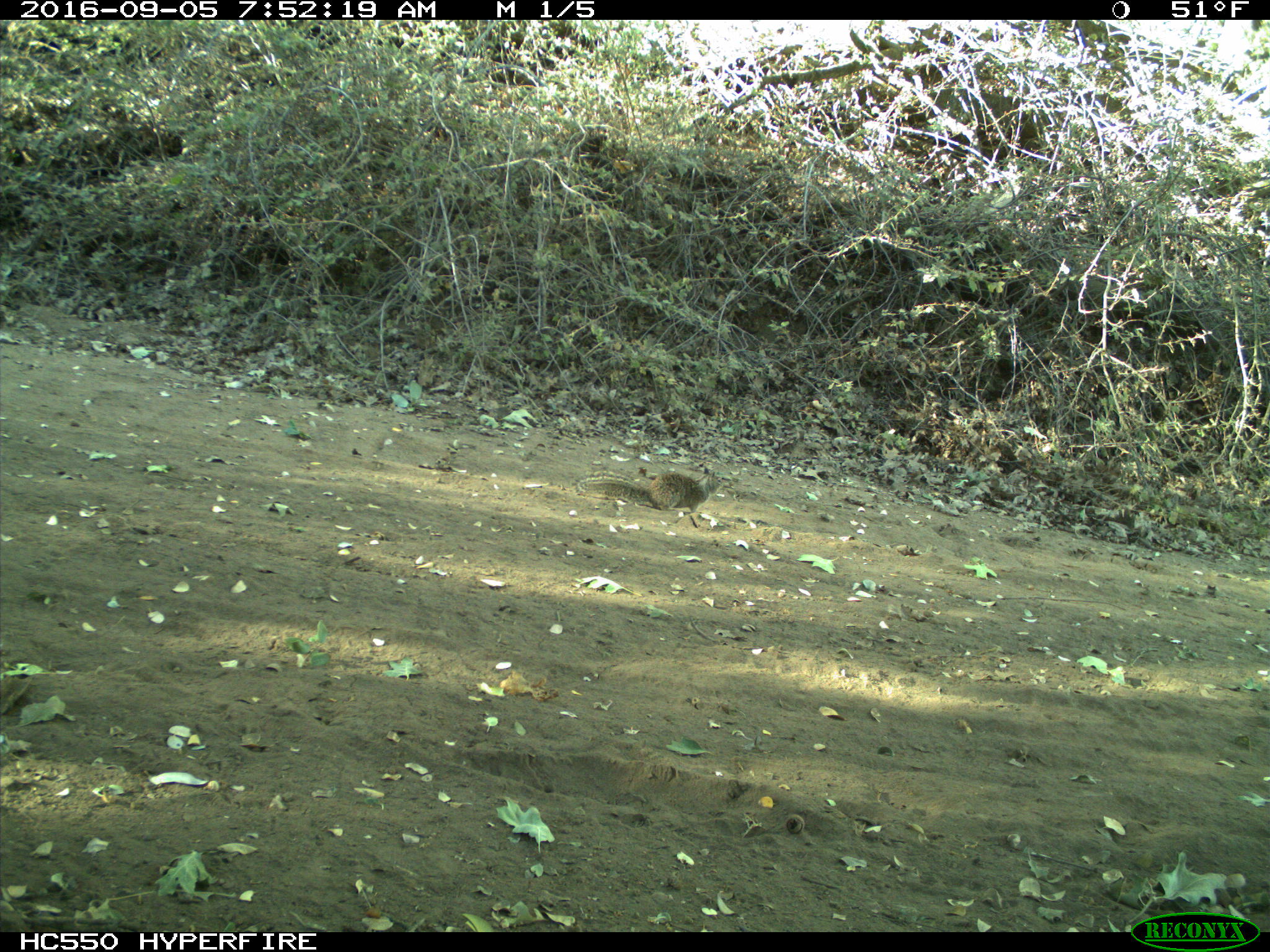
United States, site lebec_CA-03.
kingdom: Animalia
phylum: Chordata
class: Mammalia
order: Rodentia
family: Sciuridae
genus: Otospermophilus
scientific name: Otospermophilus beecheyi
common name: california ground squirrel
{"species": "Otospermophilus beecheyi (california ground squirrel)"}